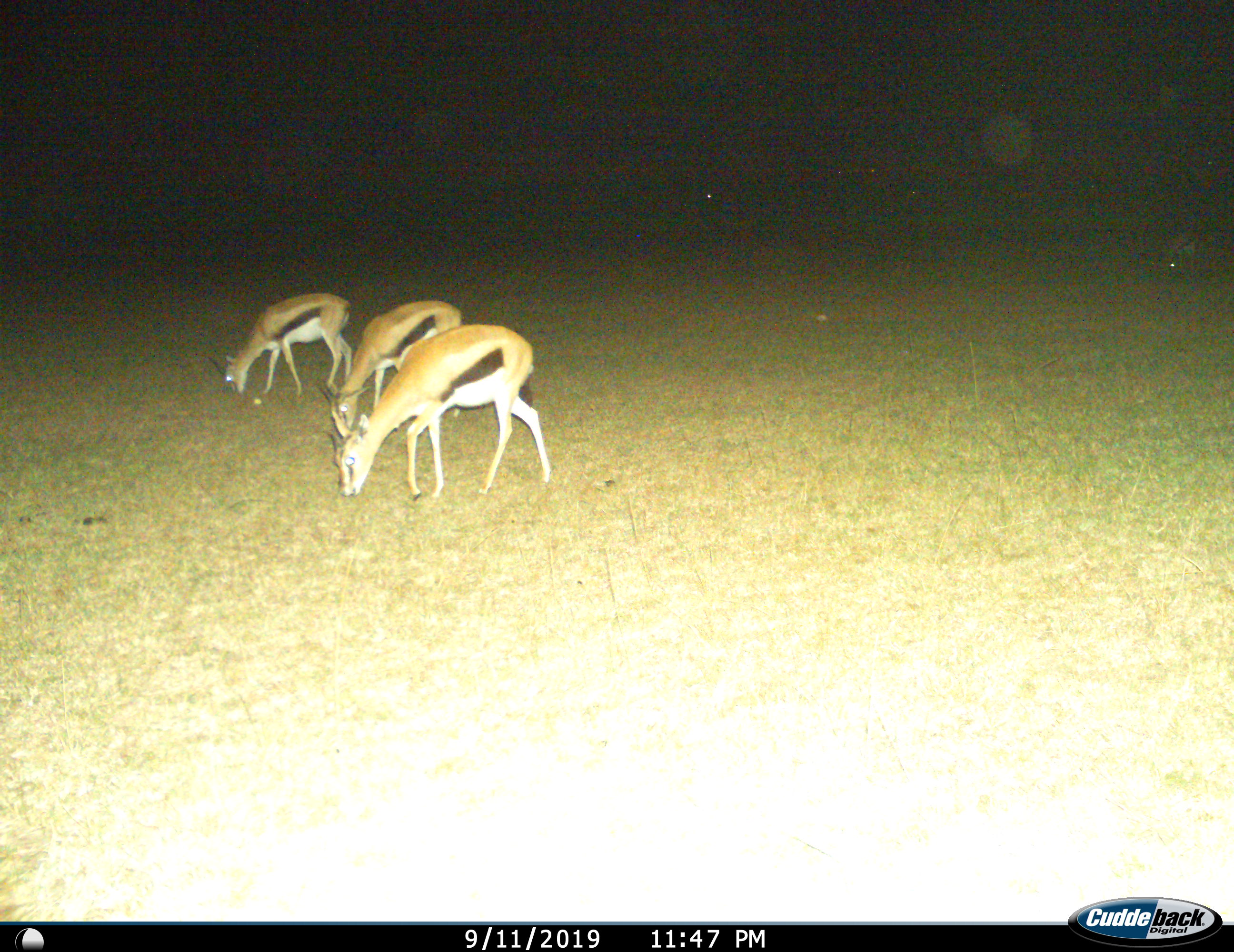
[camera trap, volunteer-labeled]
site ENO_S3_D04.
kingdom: Animalia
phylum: Chordata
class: Mammalia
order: Artiodactyla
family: Bovidae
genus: Eudorcas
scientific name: Eudorcas thomsonii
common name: thomson's gazelle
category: gazellethomsons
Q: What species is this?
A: Gazellethomsons (thomson's gazelle) (Eudorcas thomsonii).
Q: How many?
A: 3.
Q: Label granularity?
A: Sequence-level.